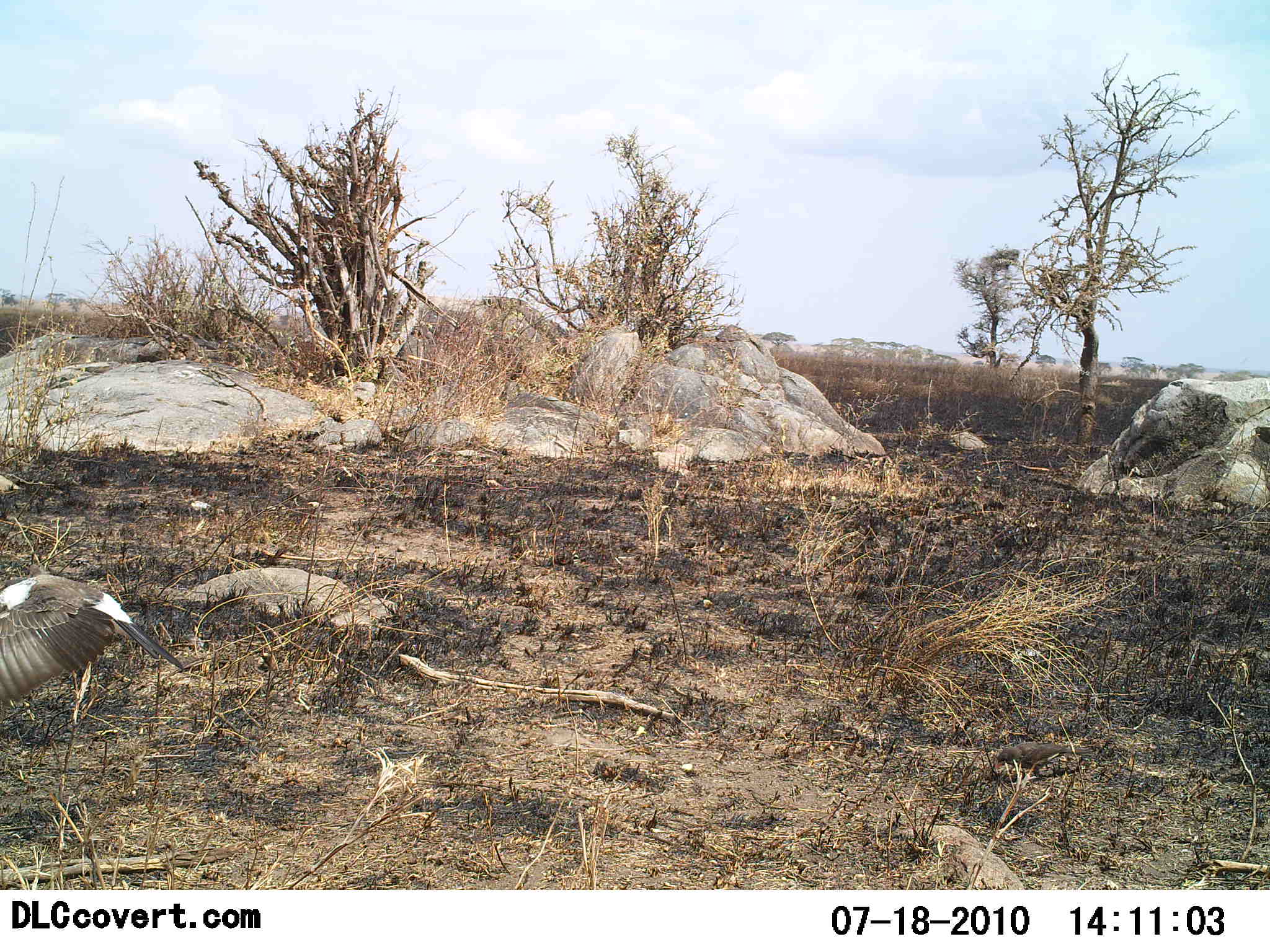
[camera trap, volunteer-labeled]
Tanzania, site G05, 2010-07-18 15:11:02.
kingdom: Animalia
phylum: Chordata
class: Aves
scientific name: Aves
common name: bird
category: otherbird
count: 1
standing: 33%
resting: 0%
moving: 60%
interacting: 7%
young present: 0%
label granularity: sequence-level